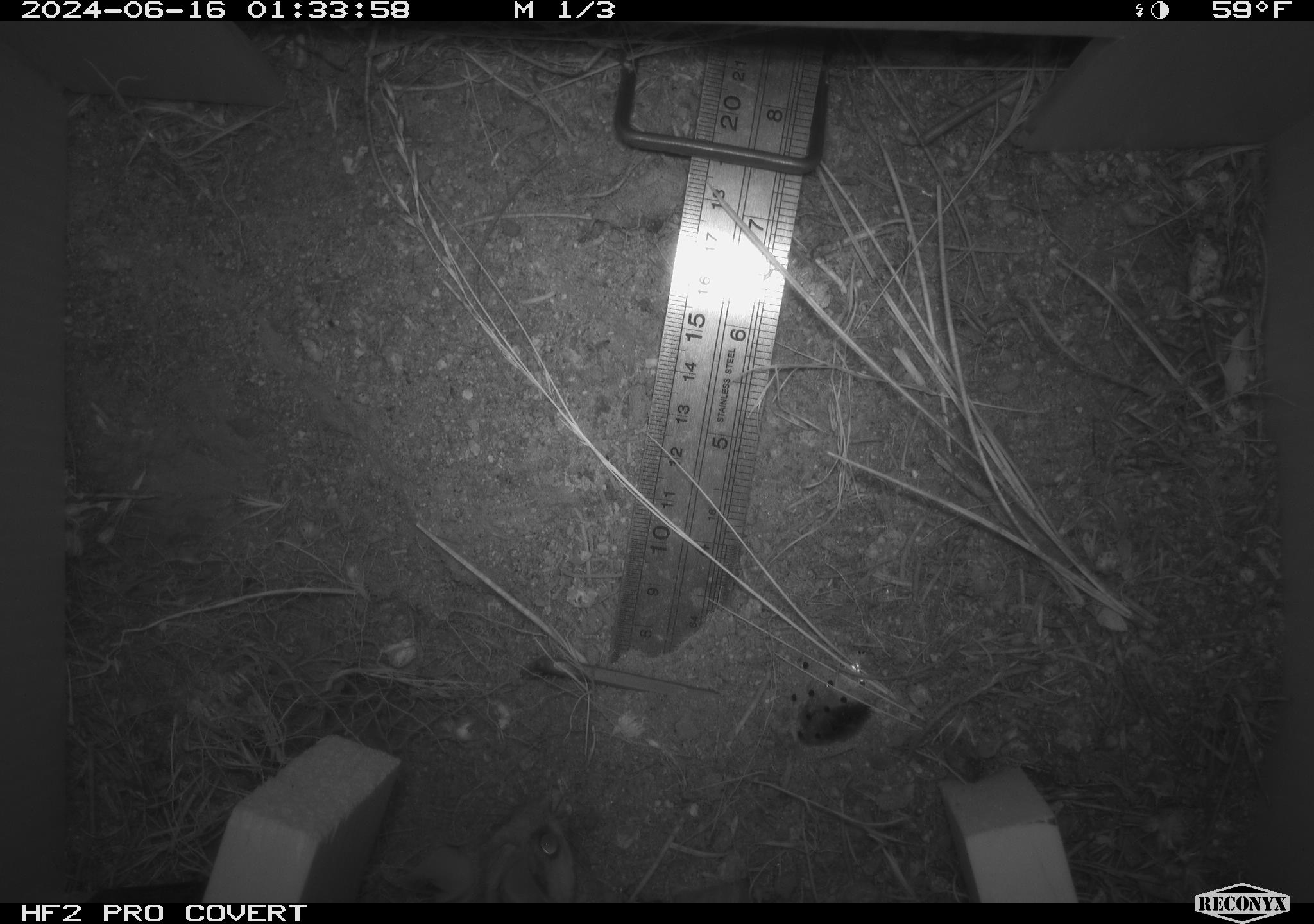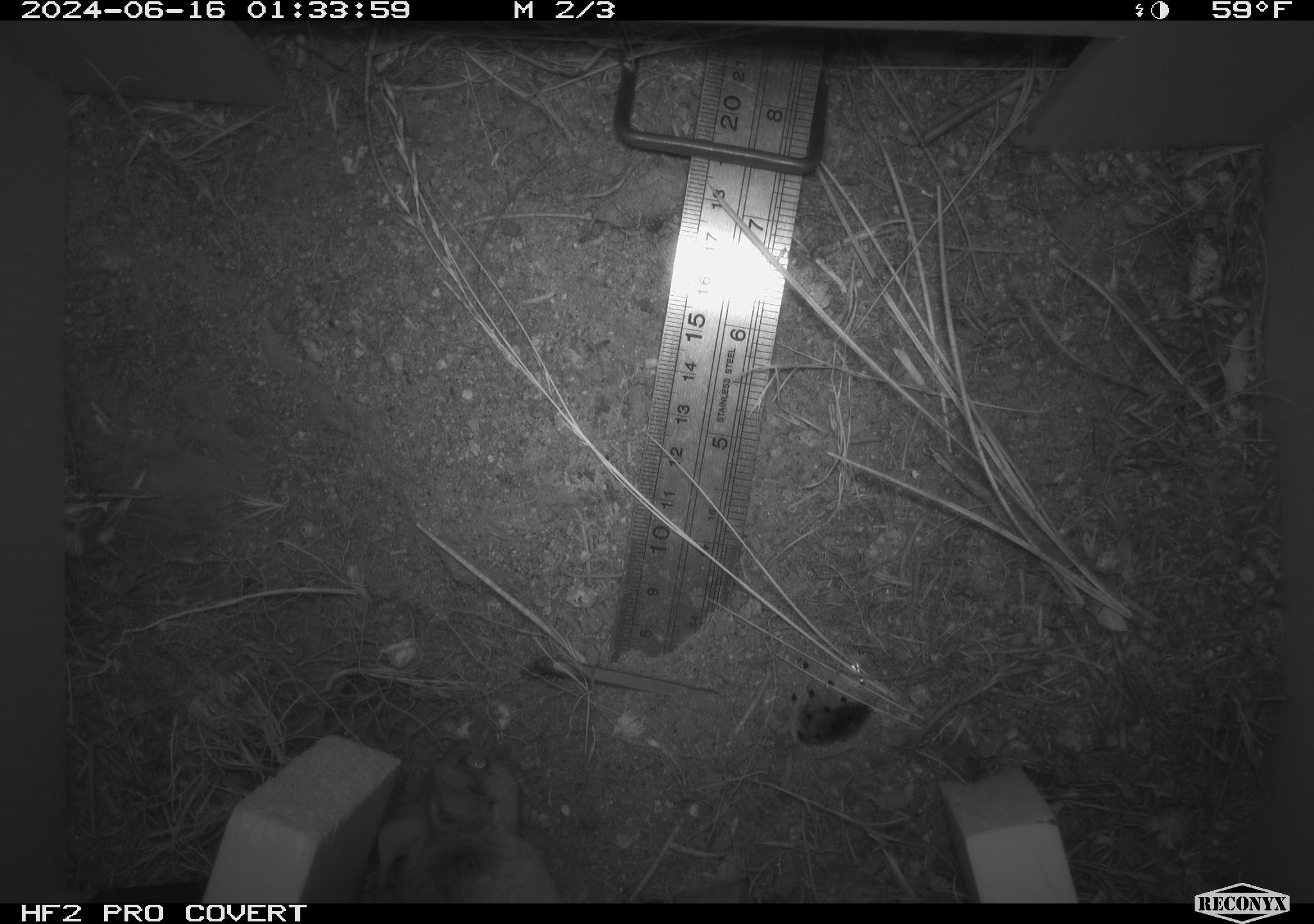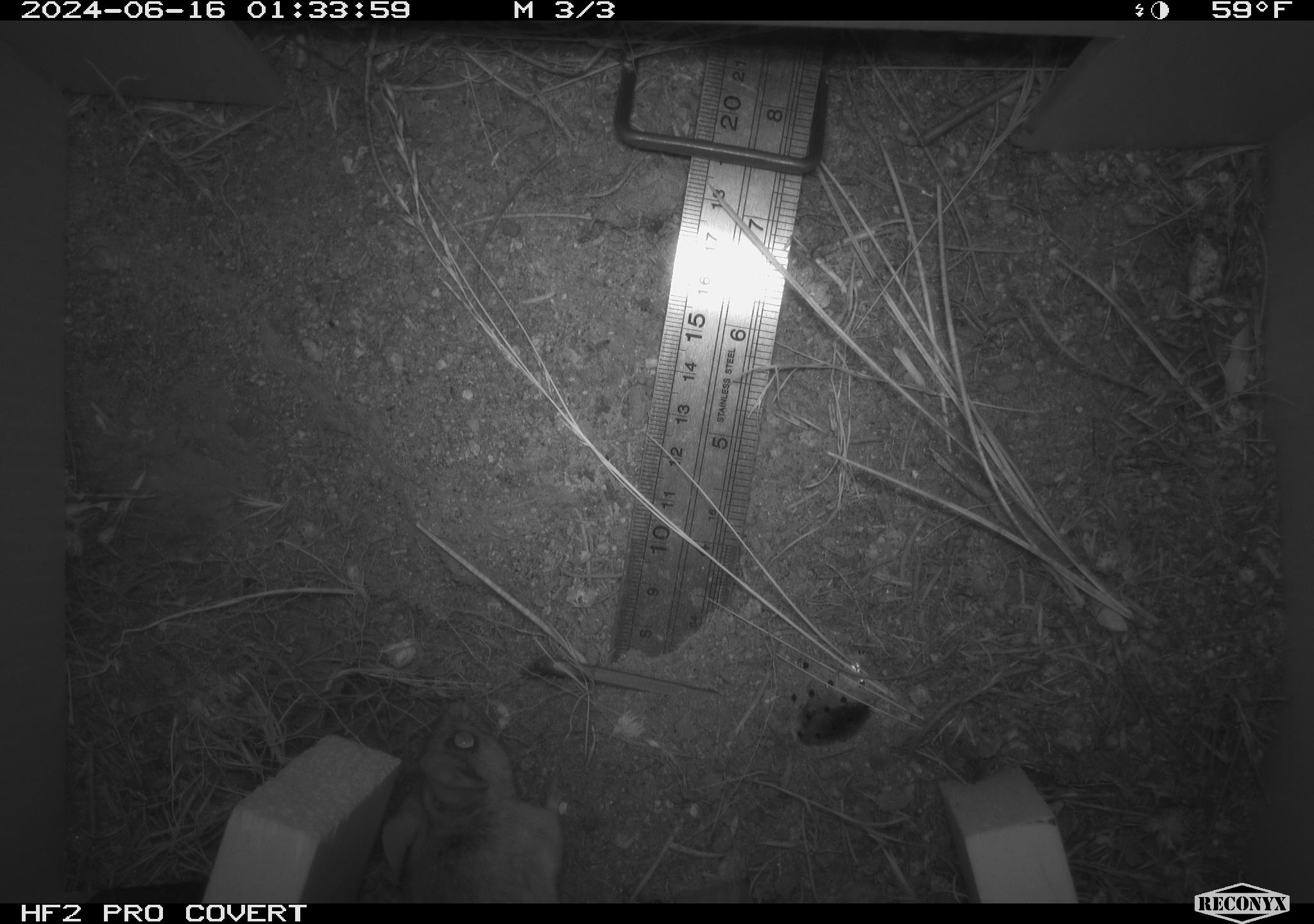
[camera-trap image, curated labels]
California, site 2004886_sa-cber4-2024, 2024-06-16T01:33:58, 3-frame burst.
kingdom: Animalia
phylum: Chordata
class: Mammalia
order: Rodentia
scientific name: Rodentia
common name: mouse species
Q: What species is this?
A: Mouse species (Rodentia).